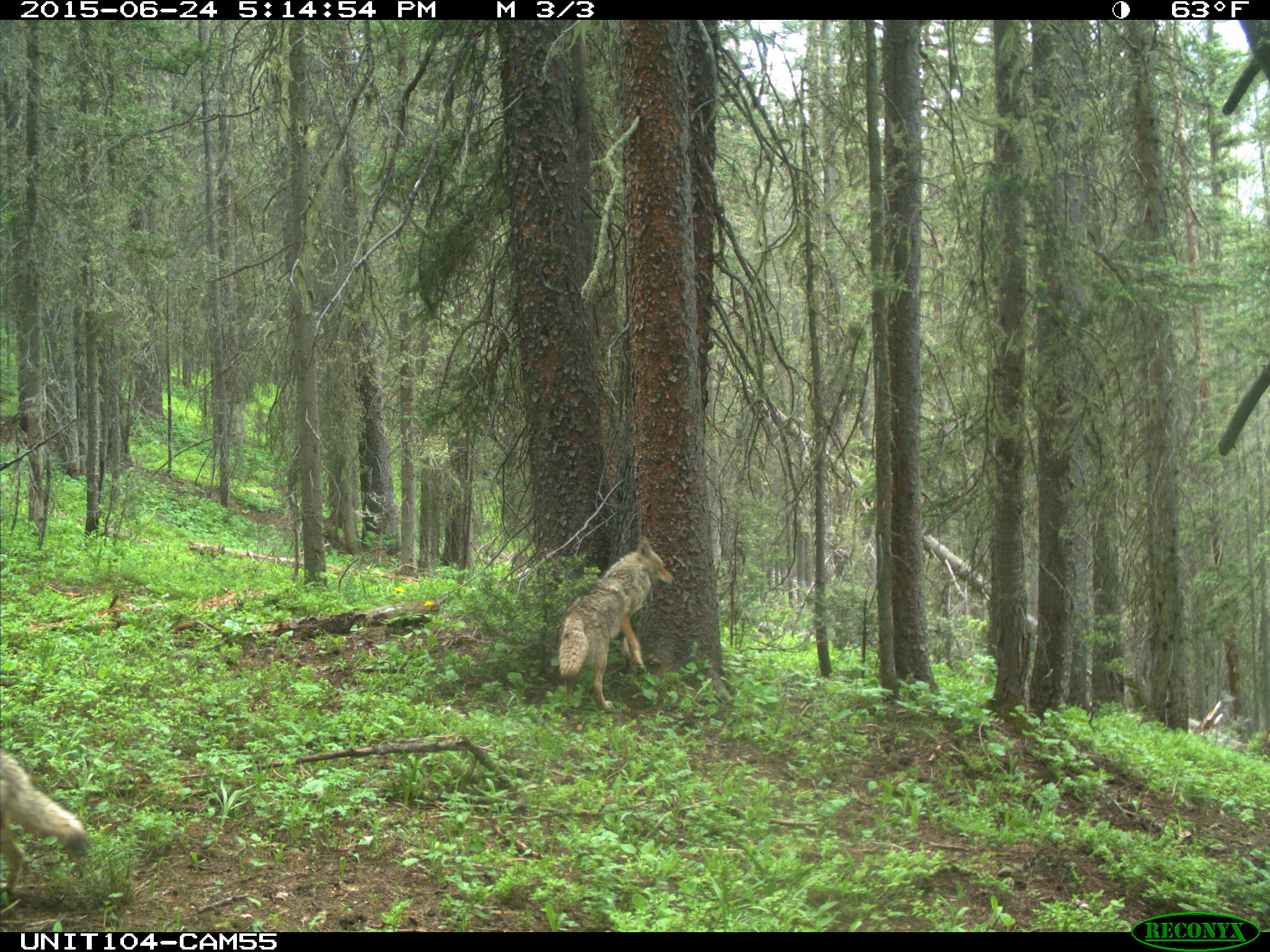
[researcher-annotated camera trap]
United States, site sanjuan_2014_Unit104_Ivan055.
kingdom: Animalia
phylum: Chordata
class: Mammalia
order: Carnivora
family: Canidae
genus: Canis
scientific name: Canis latrans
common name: coyote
Canis latrans (coyote).